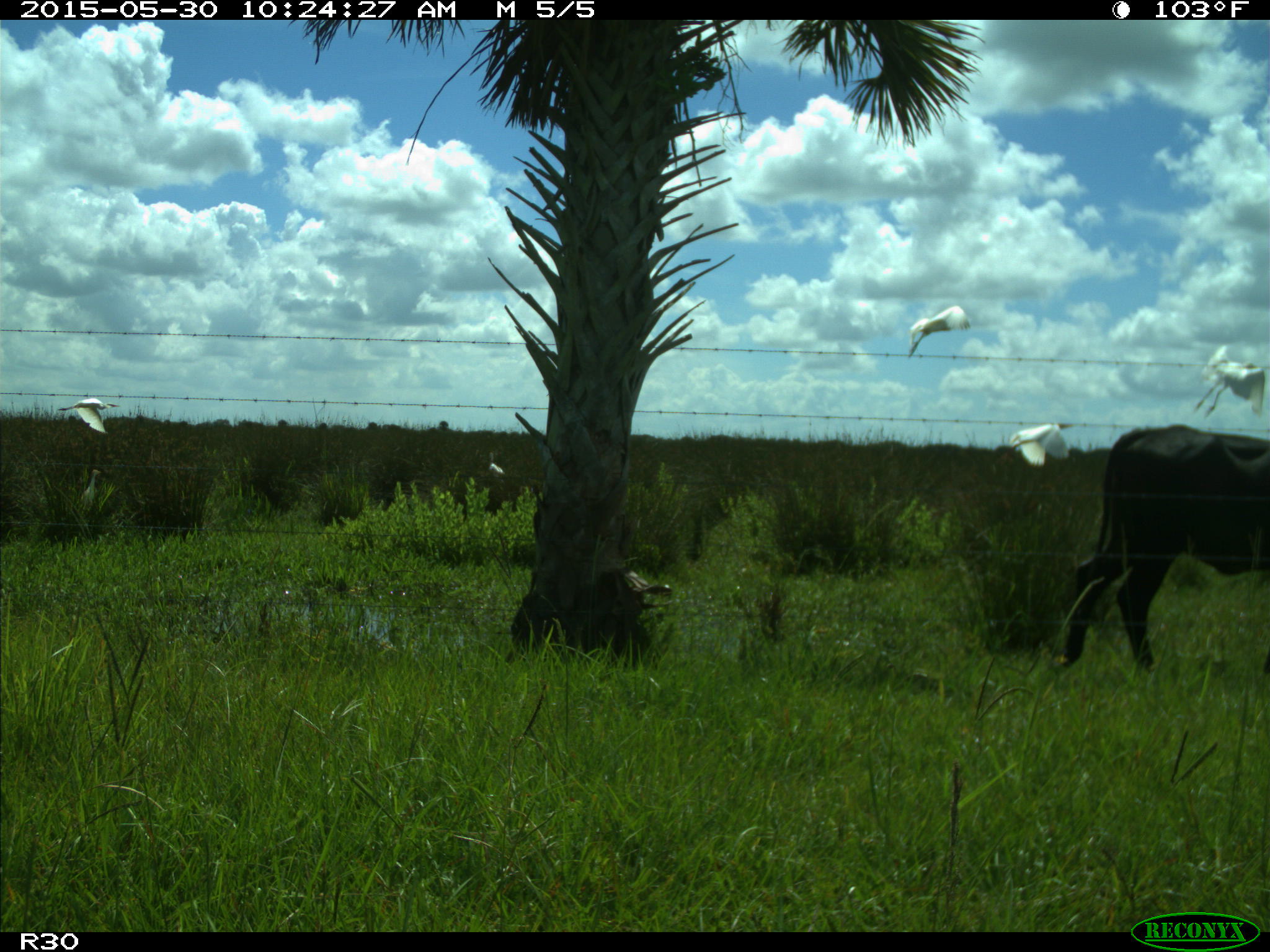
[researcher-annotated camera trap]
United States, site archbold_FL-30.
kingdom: Animalia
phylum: Chordata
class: Mammalia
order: Artiodactyla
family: Bovidae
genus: Bos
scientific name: Bos taurus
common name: domestic cow